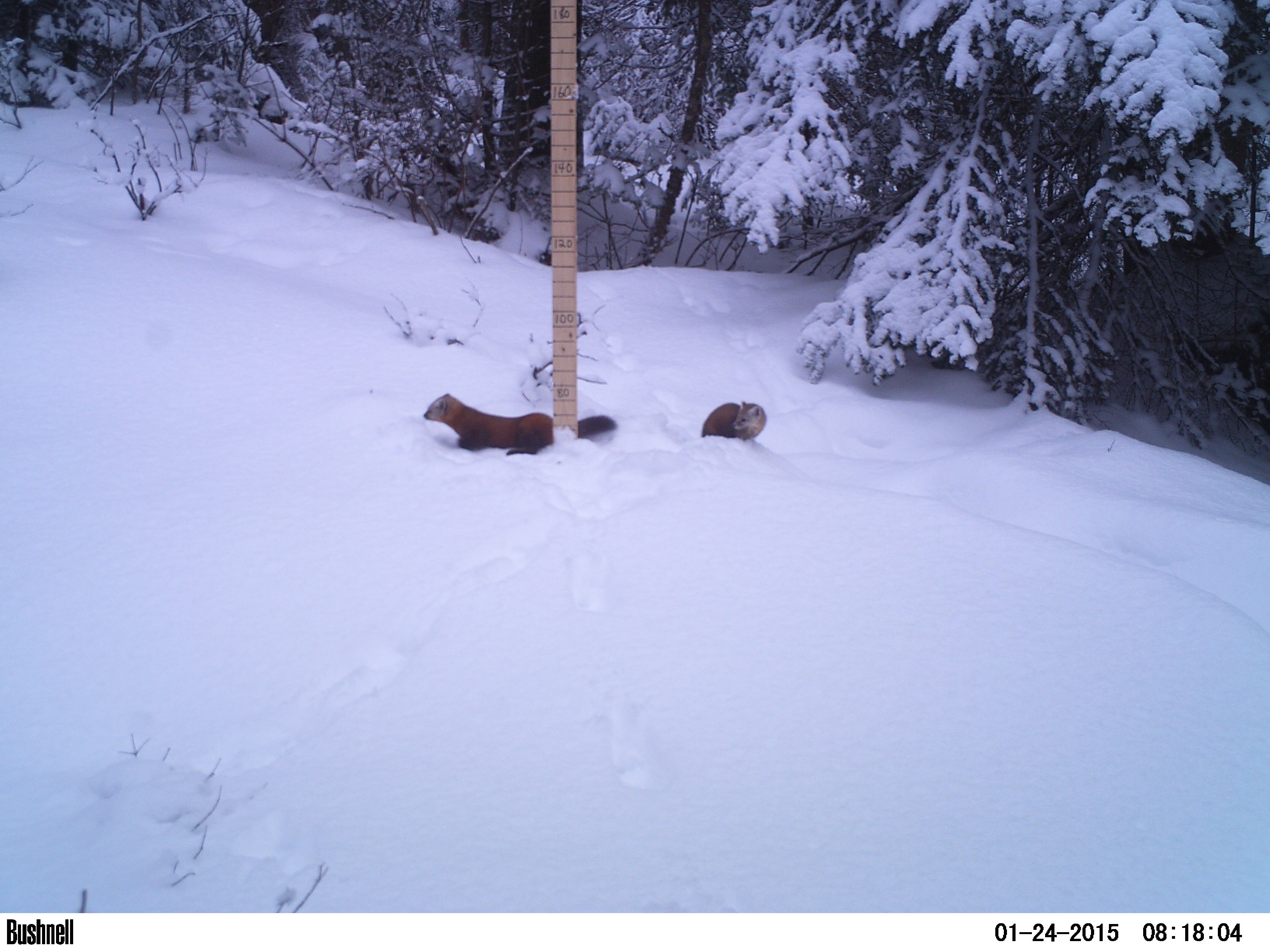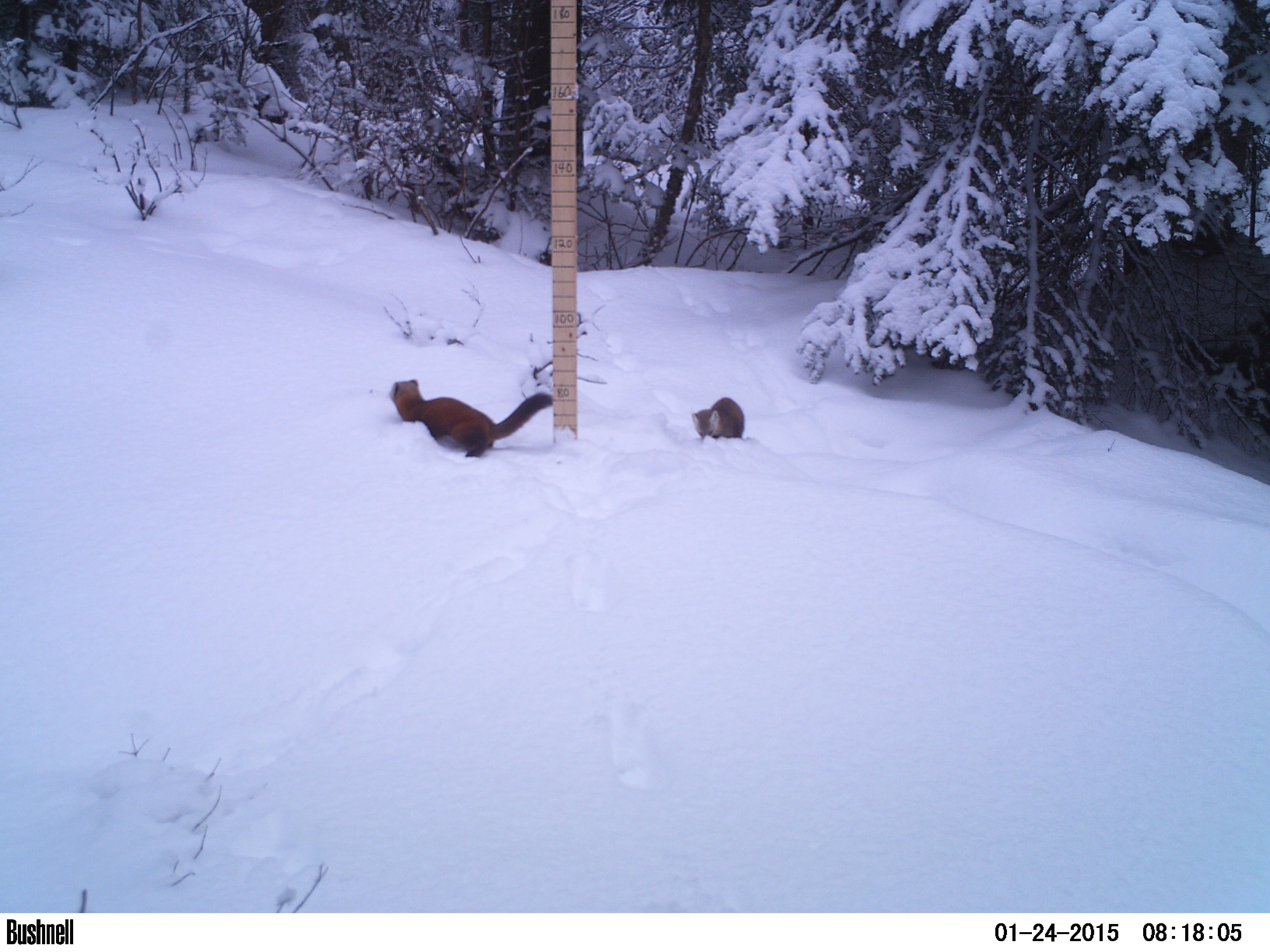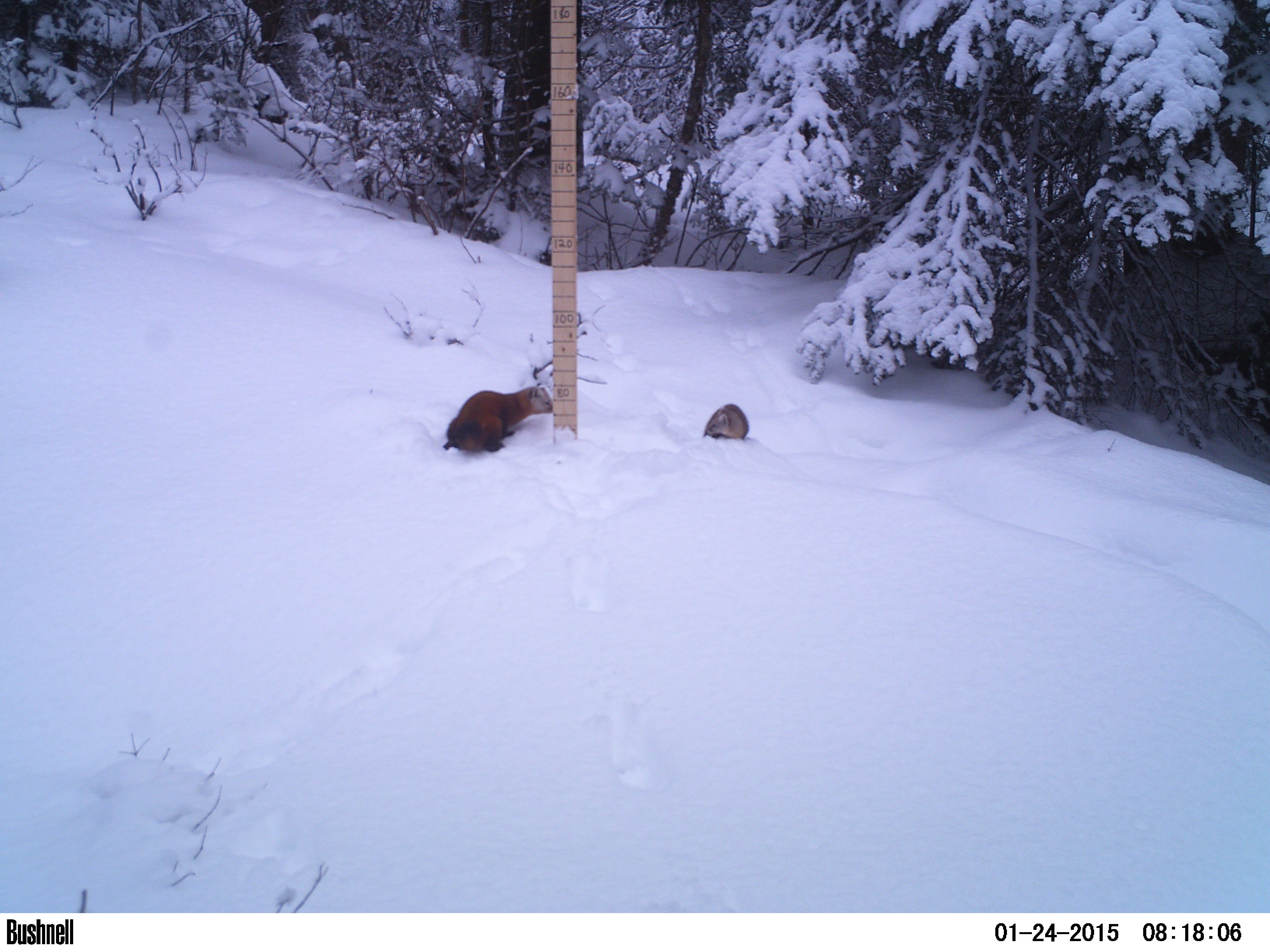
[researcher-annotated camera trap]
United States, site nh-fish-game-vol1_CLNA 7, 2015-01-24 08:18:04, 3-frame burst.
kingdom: Animalia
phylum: Chordata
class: Mammalia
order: Carnivora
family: Mustelidae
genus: Martes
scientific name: Martes americana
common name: american marten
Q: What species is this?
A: American marten (Martes americana).